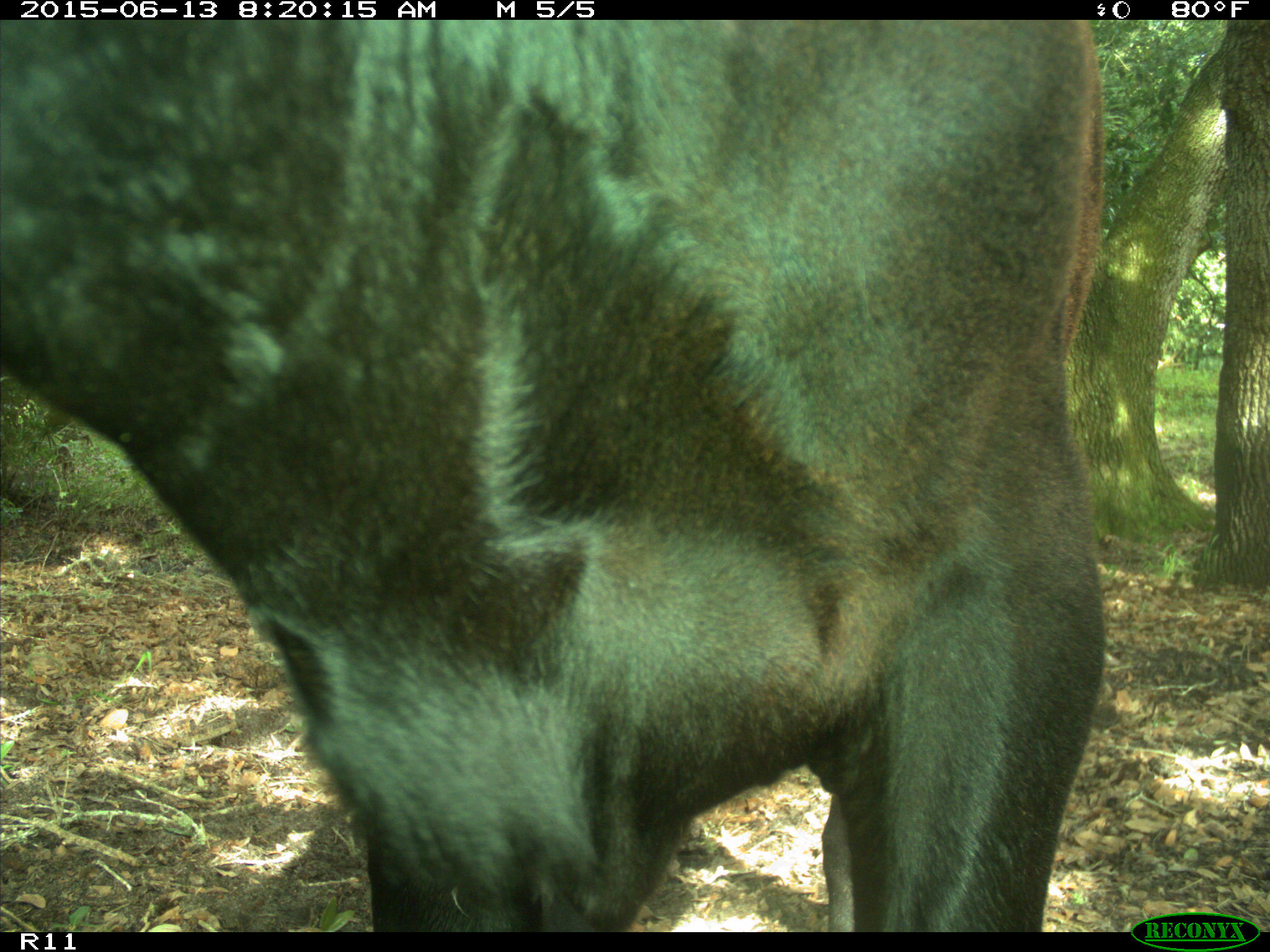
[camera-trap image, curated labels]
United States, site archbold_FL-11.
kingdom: Animalia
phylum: Chordata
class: Mammalia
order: Artiodactyla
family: Bovidae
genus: Bos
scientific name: Bos taurus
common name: domestic cow